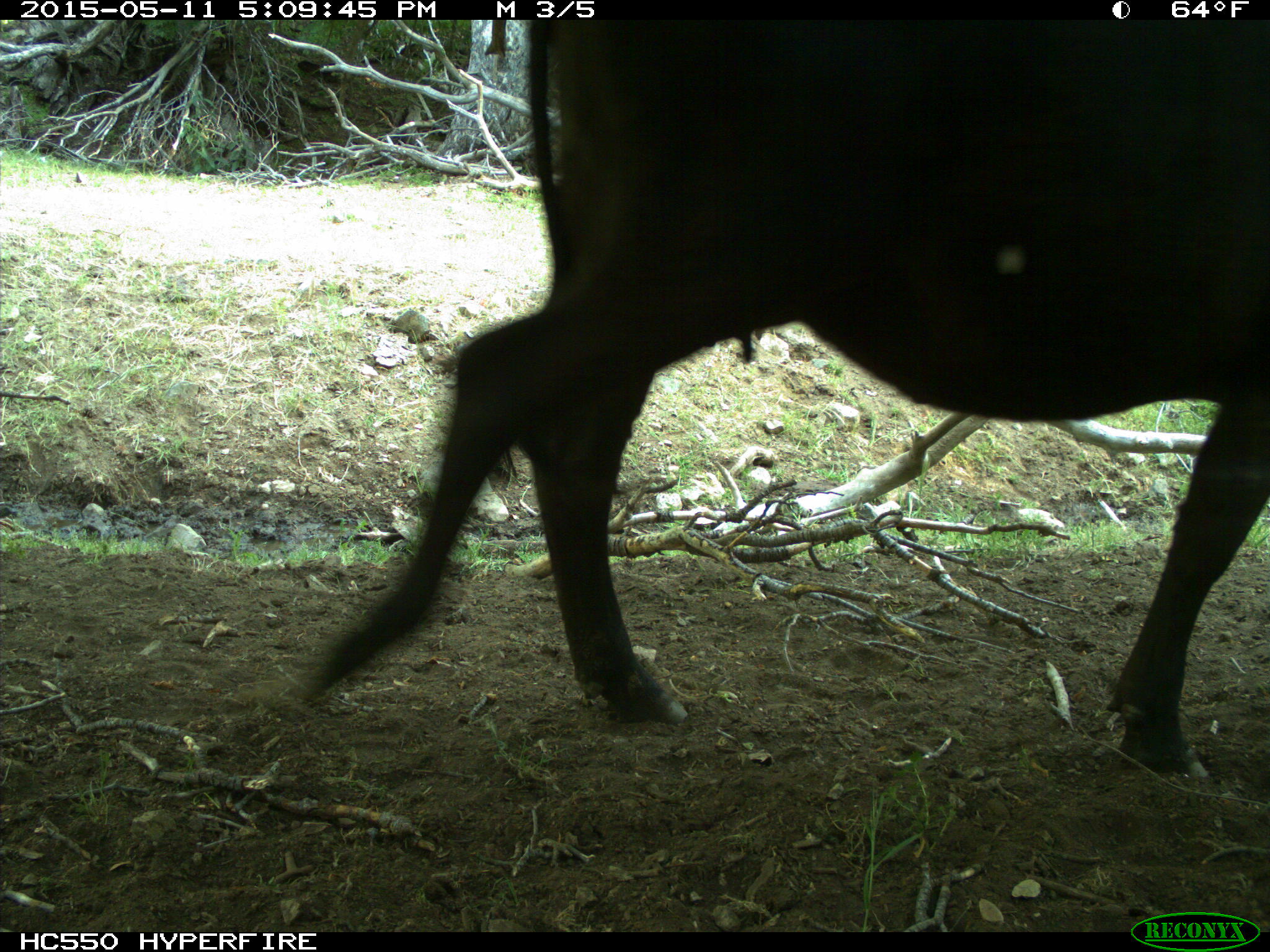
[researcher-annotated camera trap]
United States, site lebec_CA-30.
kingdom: Animalia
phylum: Chordata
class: Mammalia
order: Artiodactyla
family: Bovidae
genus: Bos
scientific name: Bos taurus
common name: domestic cow